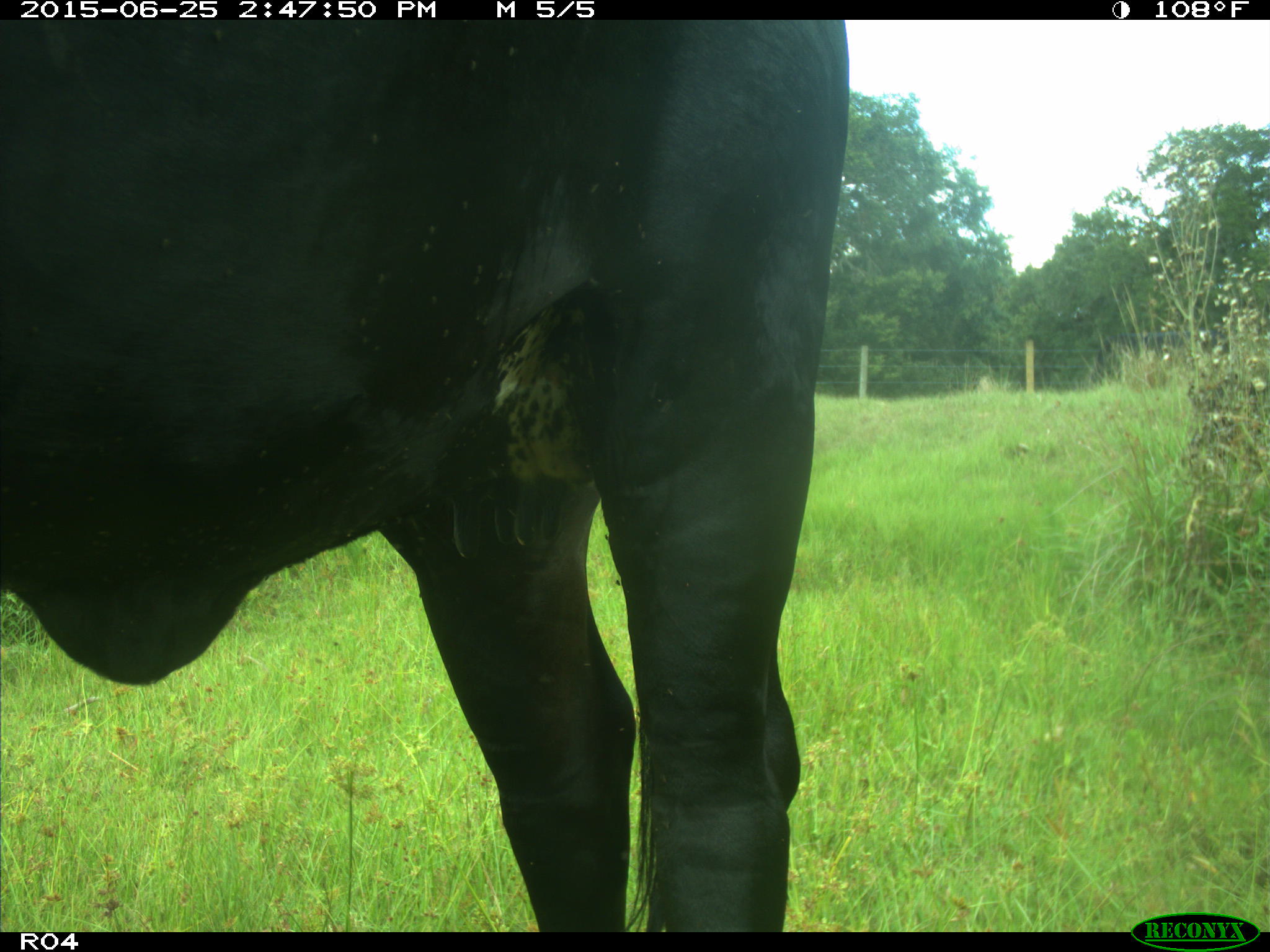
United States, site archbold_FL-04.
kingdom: Animalia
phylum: Chordata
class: Mammalia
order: Artiodactyla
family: Bovidae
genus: Bos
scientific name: Bos taurus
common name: domestic cow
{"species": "Bos taurus (domestic cow)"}